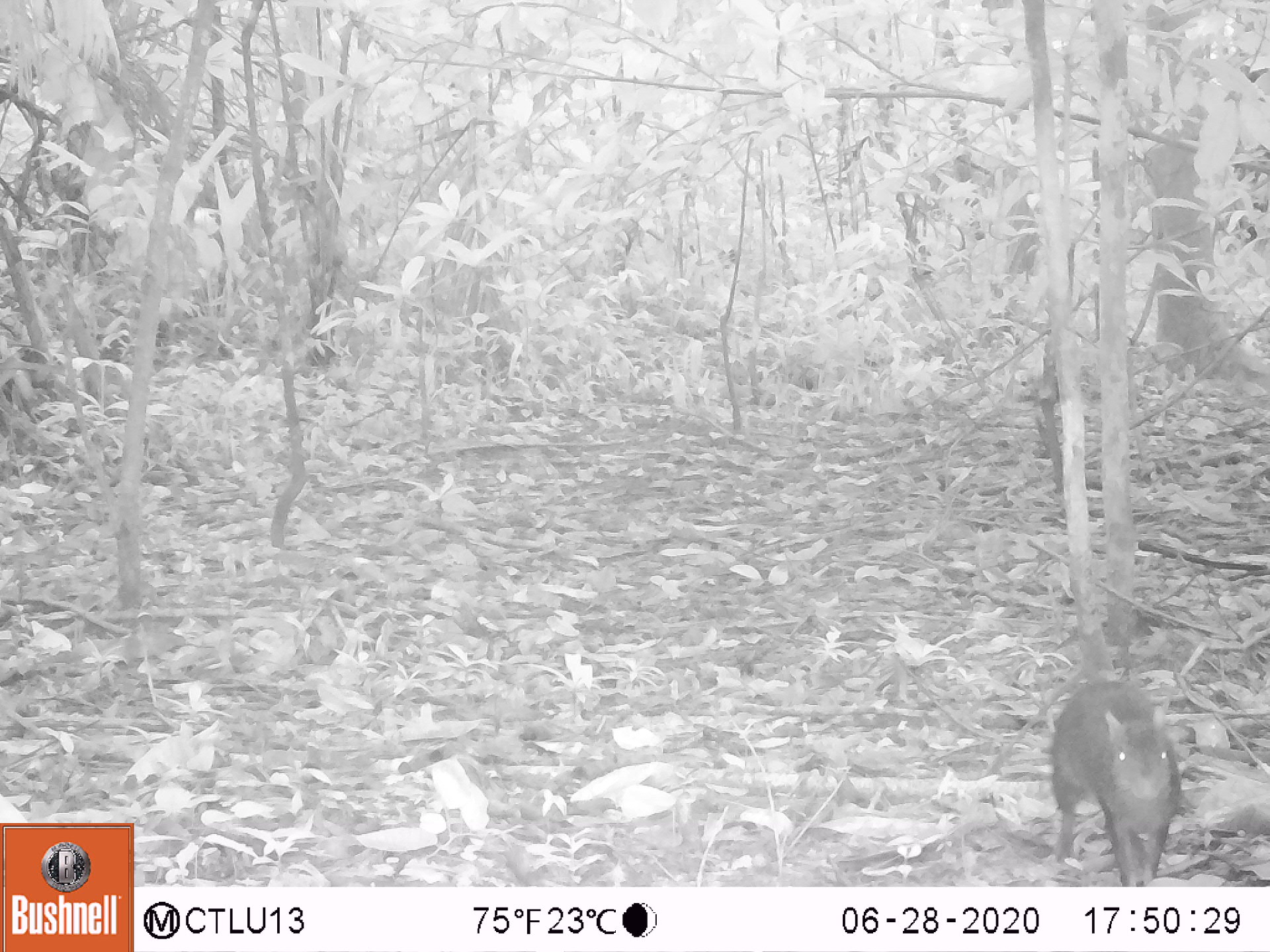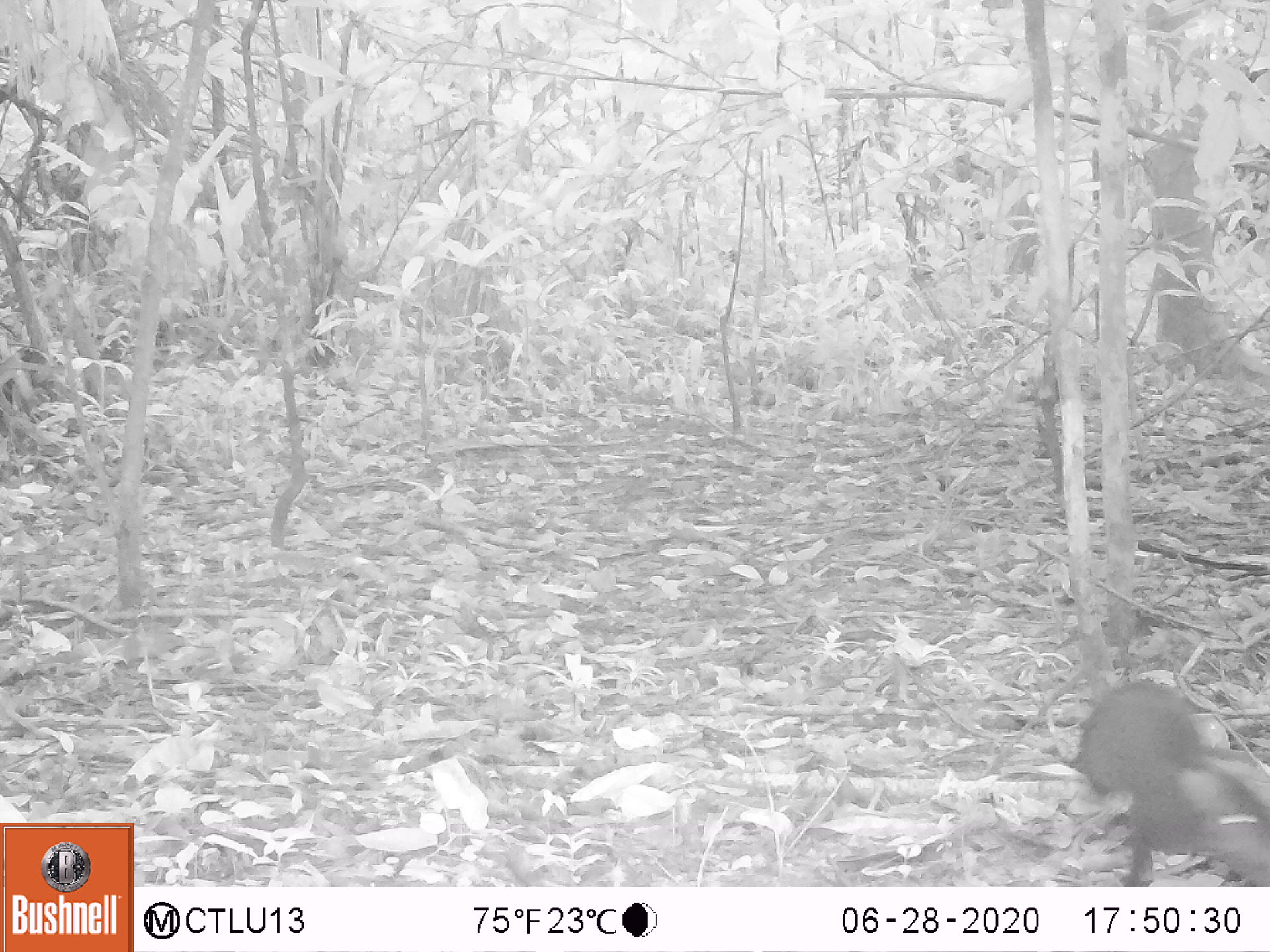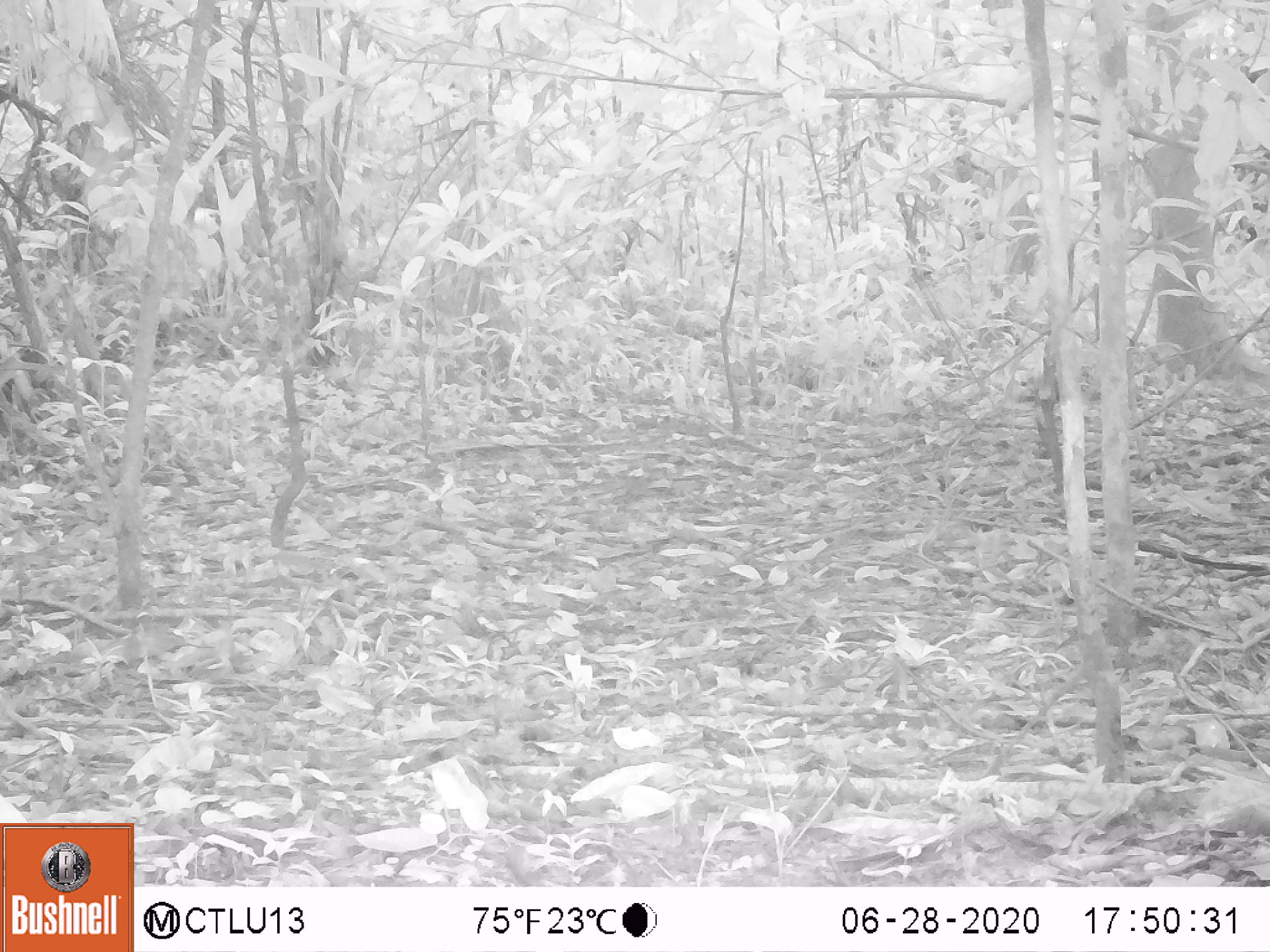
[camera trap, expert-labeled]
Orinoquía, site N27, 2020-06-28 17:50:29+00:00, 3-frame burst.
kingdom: Animalia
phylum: Chordata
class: Mammalia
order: Rodentia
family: Dasyproctidae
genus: Dasyprocta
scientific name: Dasyprocta fuliginosa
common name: black agouti